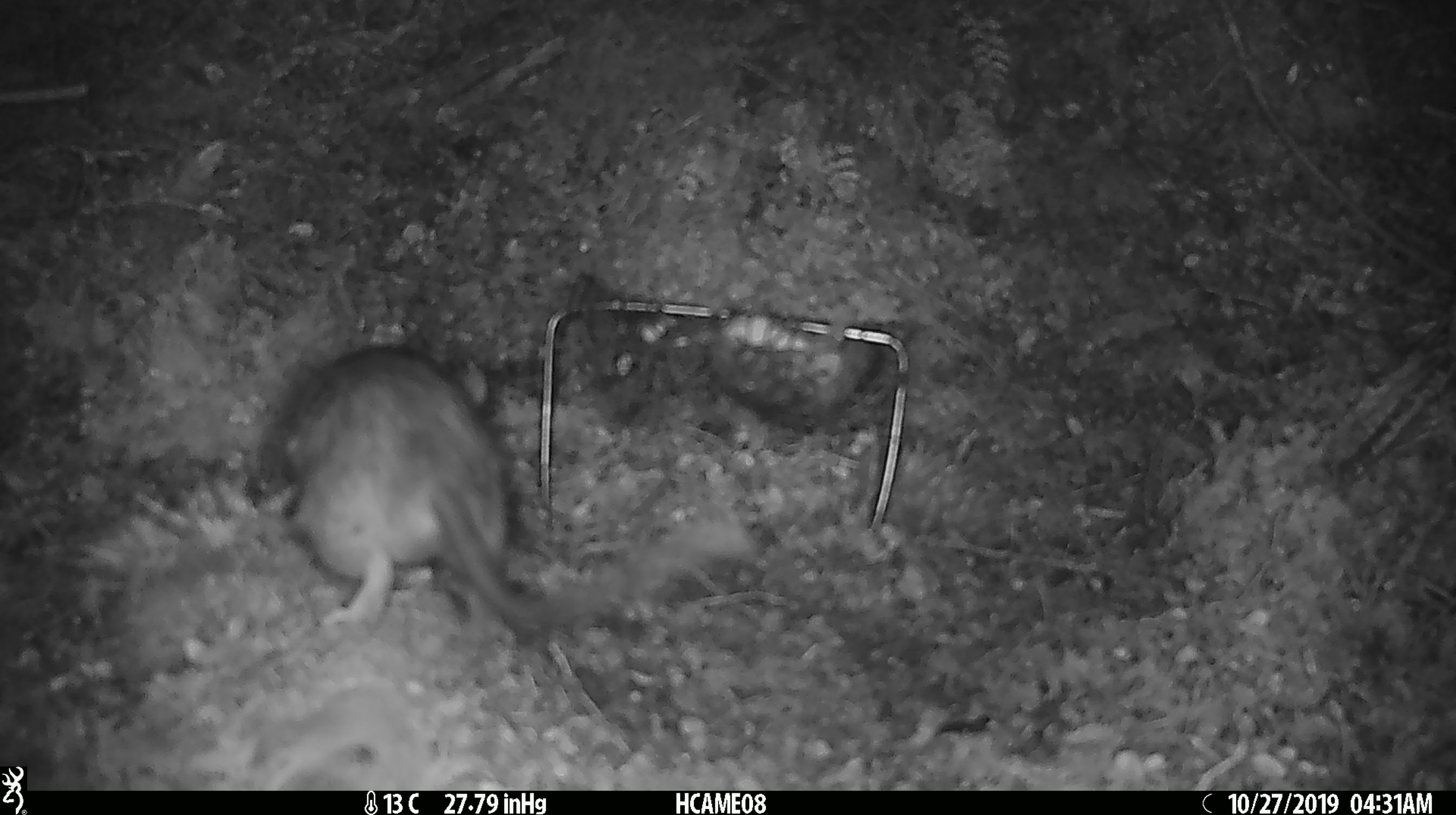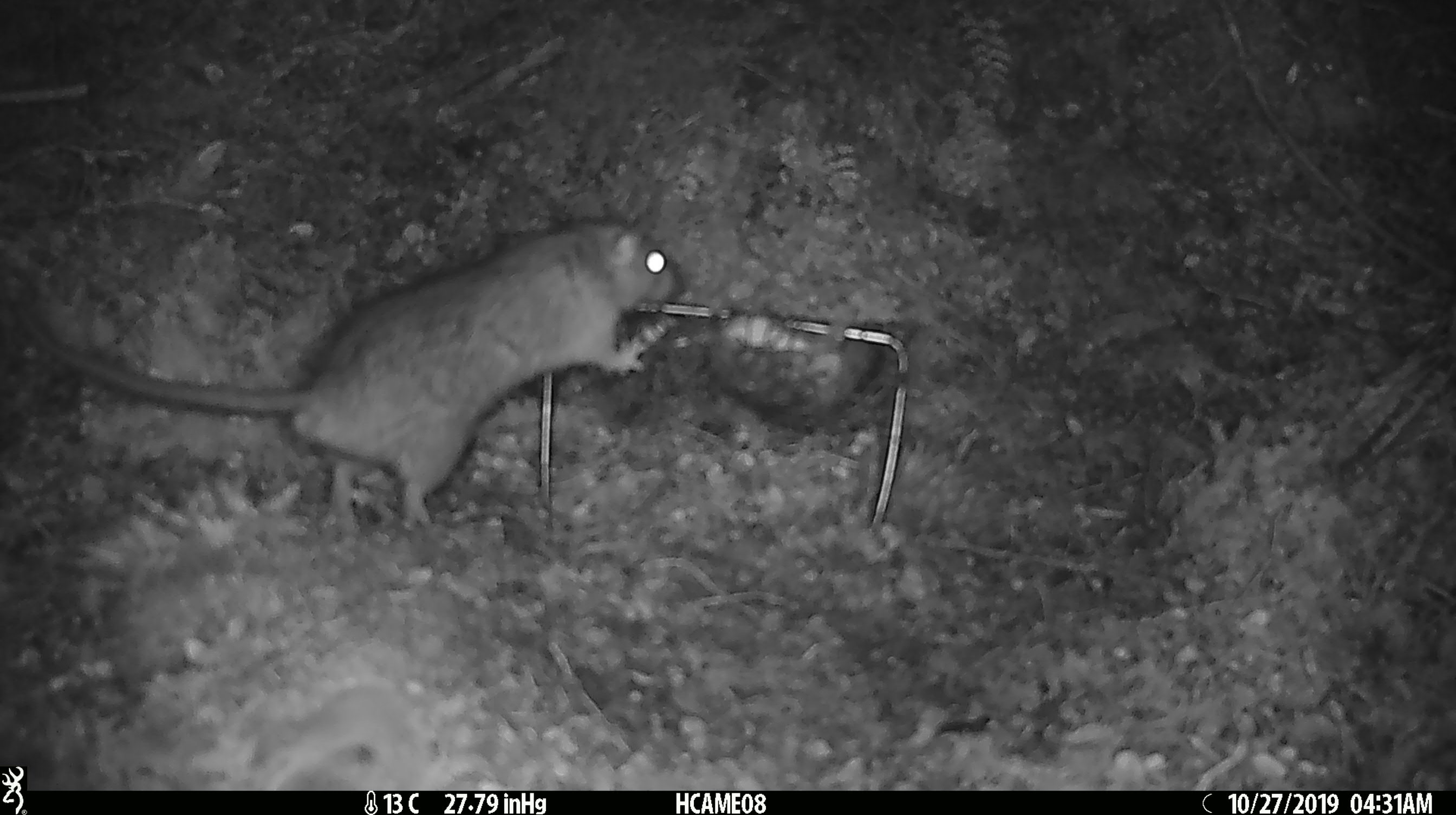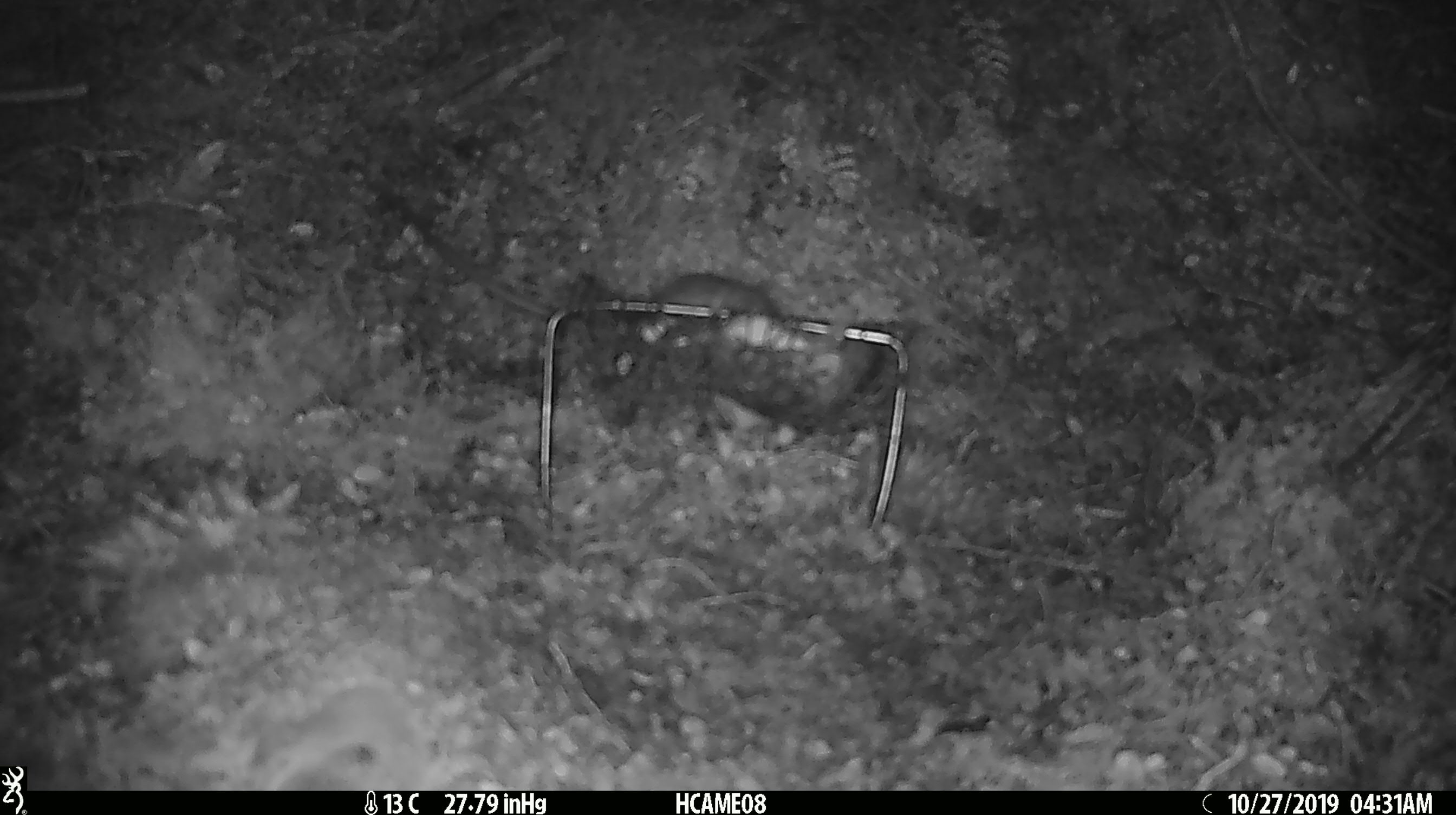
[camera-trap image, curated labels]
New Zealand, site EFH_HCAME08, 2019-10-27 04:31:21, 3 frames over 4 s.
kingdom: Animalia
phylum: Chordata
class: Mammalia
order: Rodentia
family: Muridae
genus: Rattus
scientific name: Rattus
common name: rat